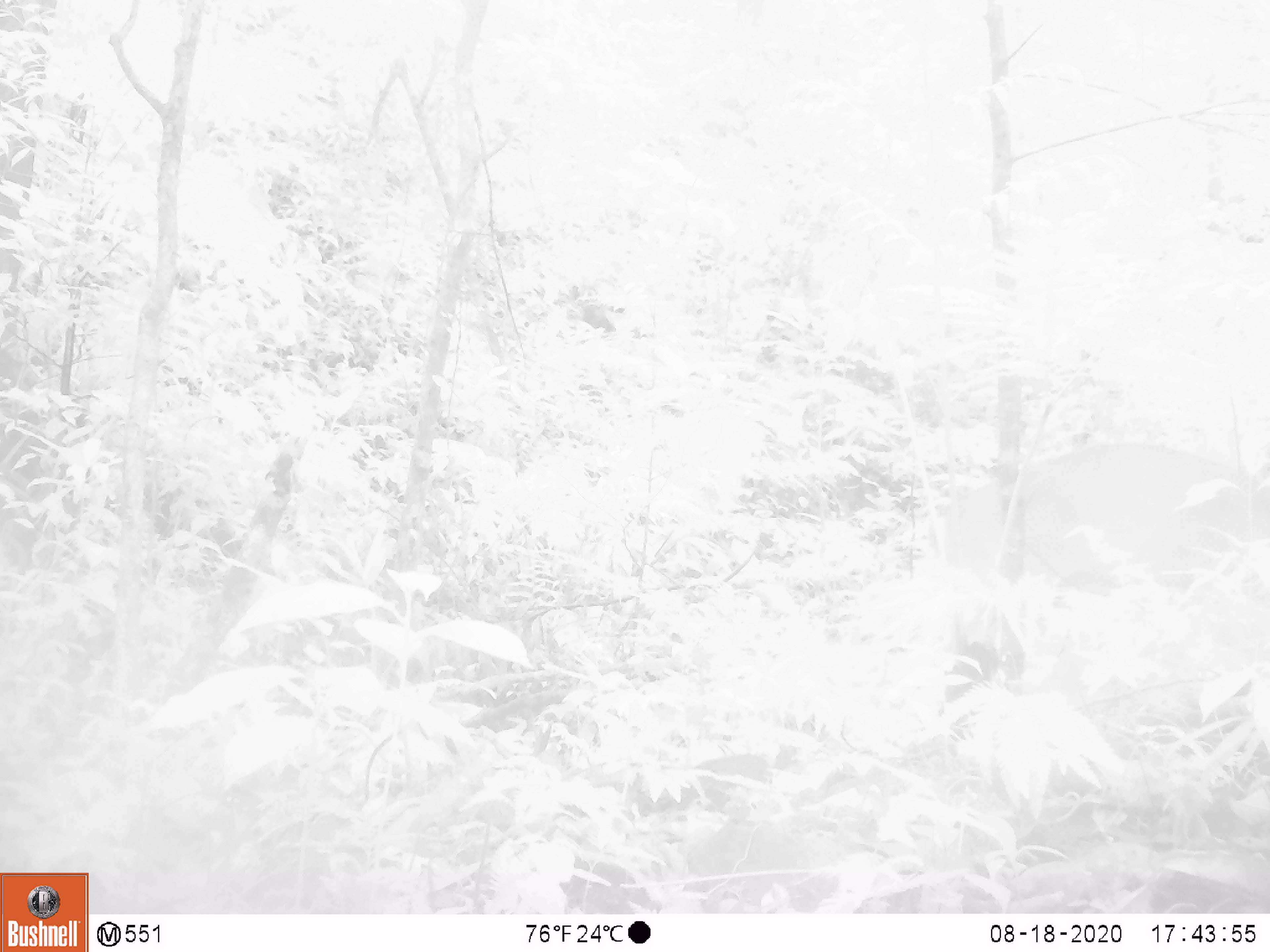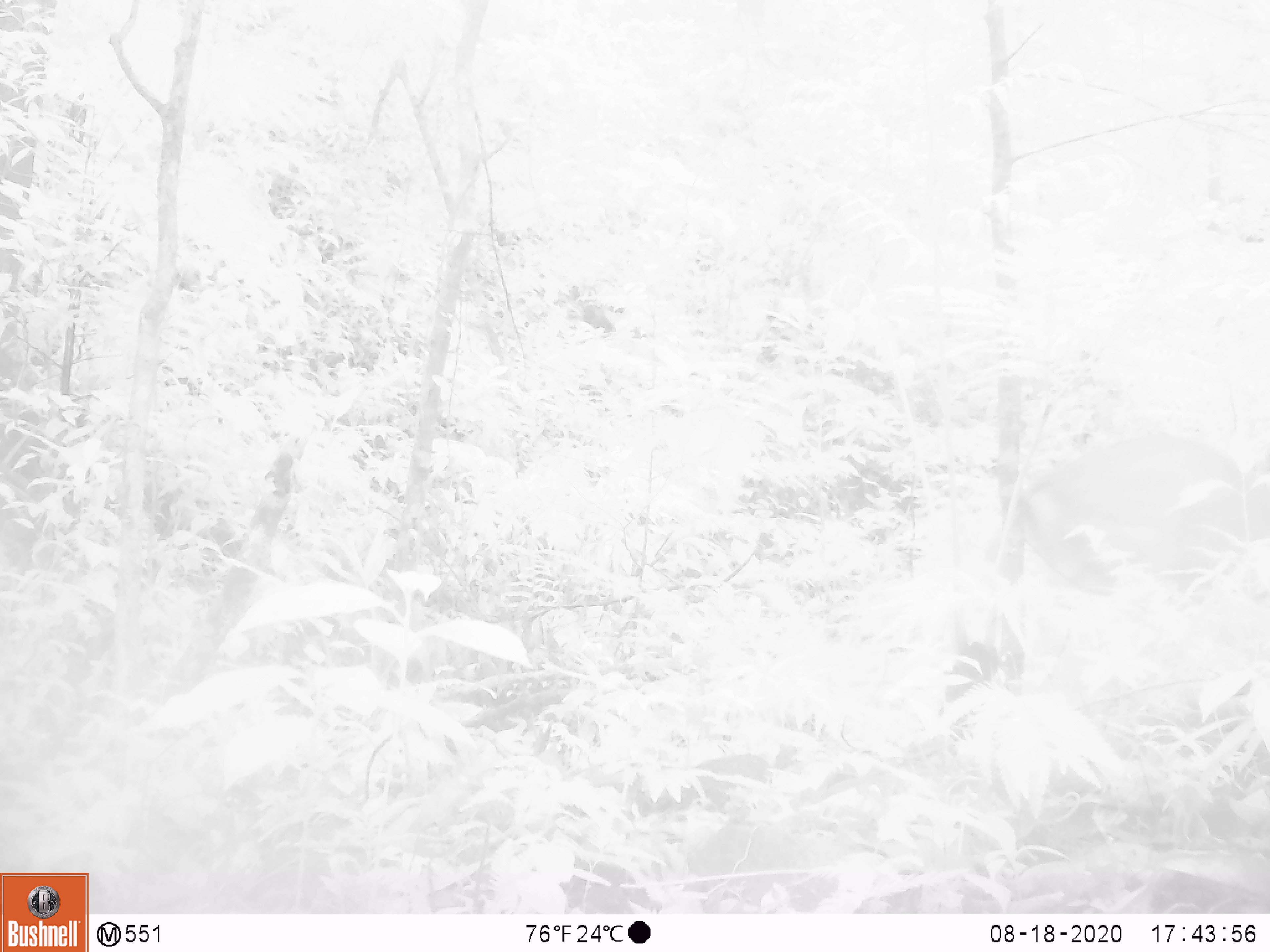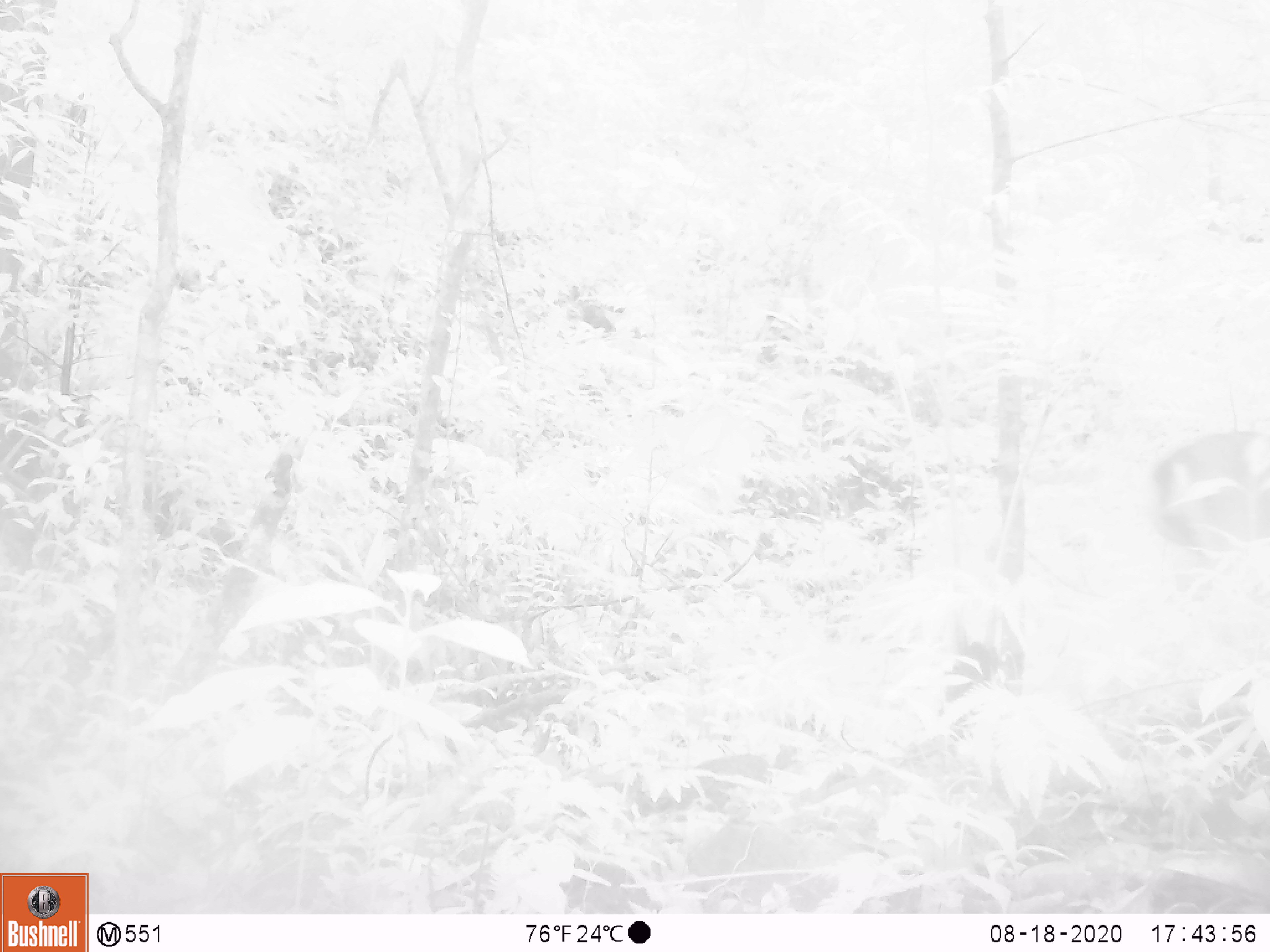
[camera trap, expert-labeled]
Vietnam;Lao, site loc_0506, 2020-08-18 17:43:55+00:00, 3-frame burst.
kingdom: Animalia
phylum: Chordata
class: Mammalia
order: Artiodactyla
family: Cervidae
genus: Muntiacus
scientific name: Muntiacus vuquangensis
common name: large-antlered muntjac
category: large antlered muntjac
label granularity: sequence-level